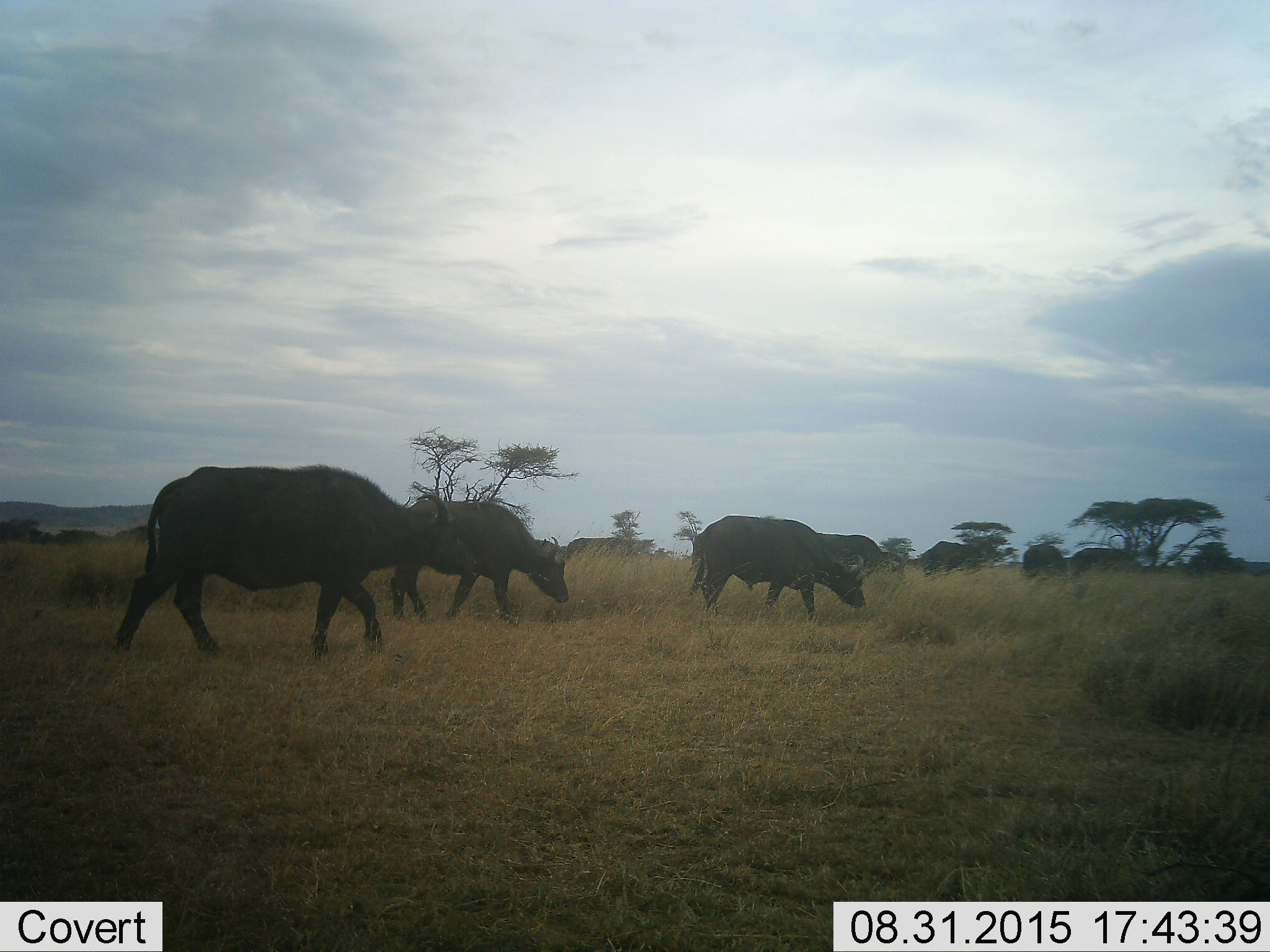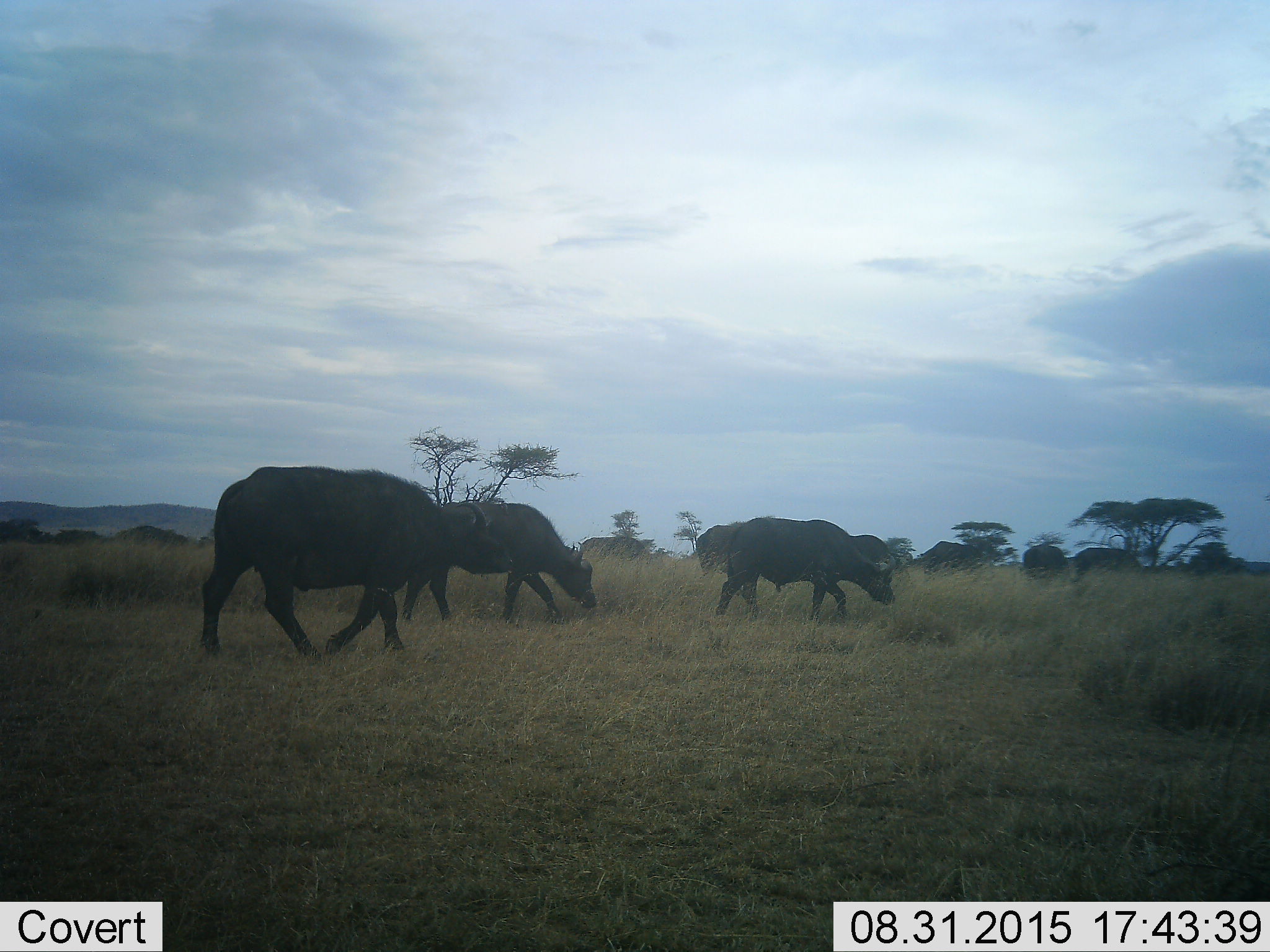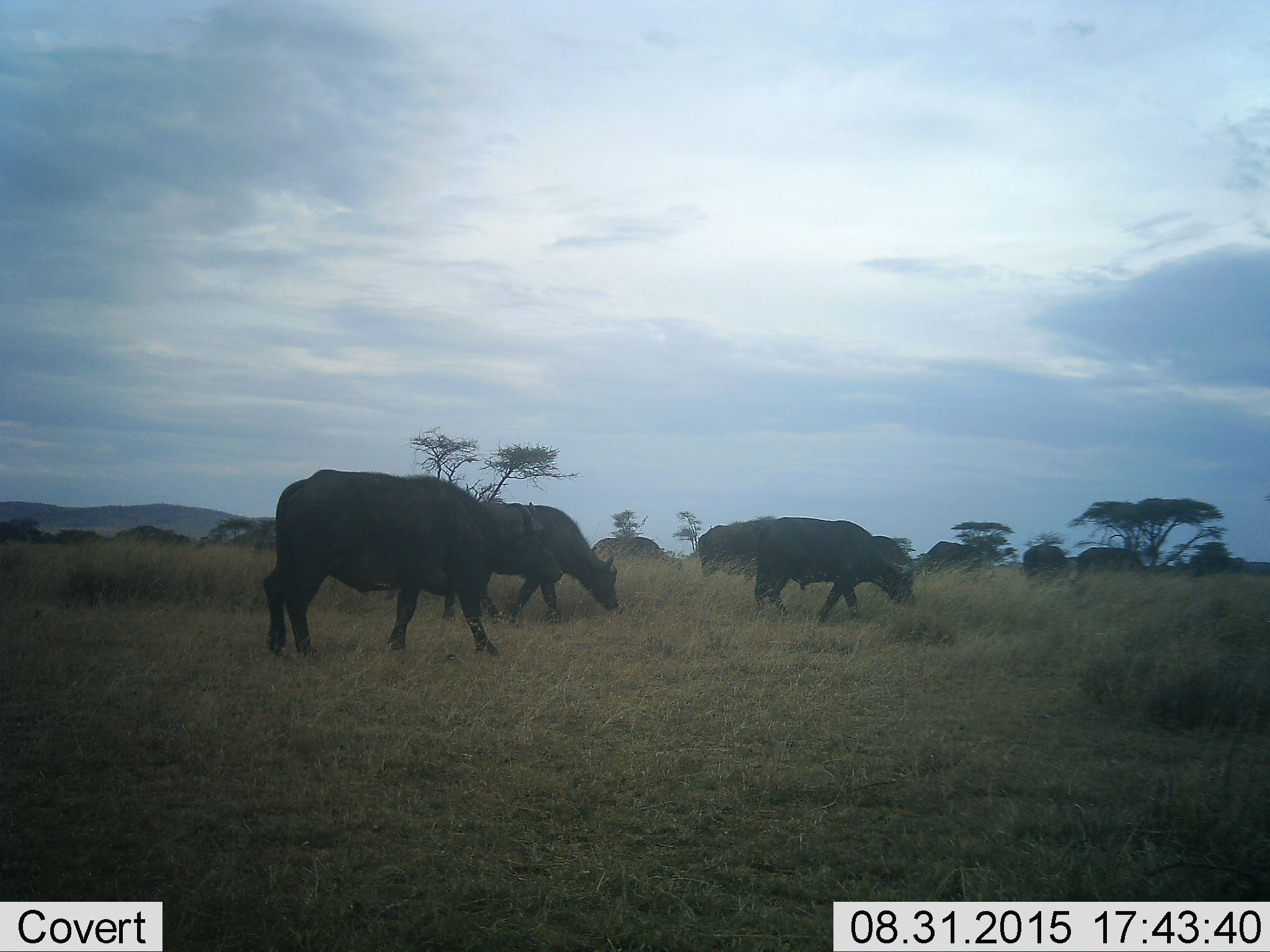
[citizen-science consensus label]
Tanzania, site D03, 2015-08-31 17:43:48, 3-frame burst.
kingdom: Animalia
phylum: Chordata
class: Mammalia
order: Artiodactyla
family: Bovidae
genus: Syncerus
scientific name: Syncerus caffer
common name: cape buffalo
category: buffalo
Buffalo (cape buffalo) (Syncerus caffer), count 9. Behavior (volunteer vote fractions): standing 15%, resting 0%, moving 85%, interacting 0%. Young present (vote fraction): 0%. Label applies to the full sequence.